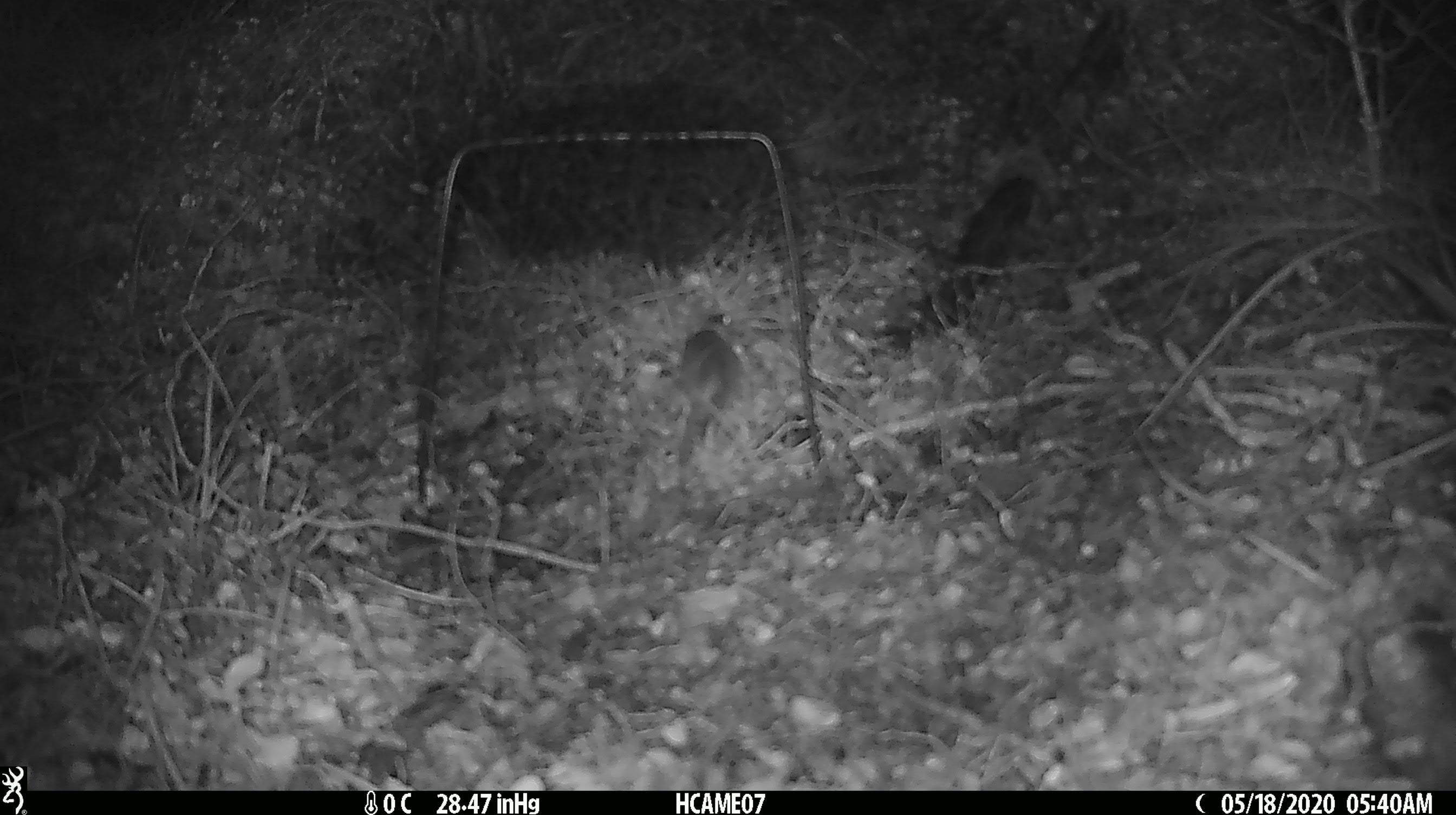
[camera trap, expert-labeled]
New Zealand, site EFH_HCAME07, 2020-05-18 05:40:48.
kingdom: Animalia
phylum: Chordata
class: Mammalia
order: Rodentia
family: Muridae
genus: Mus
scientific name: Mus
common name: mouse